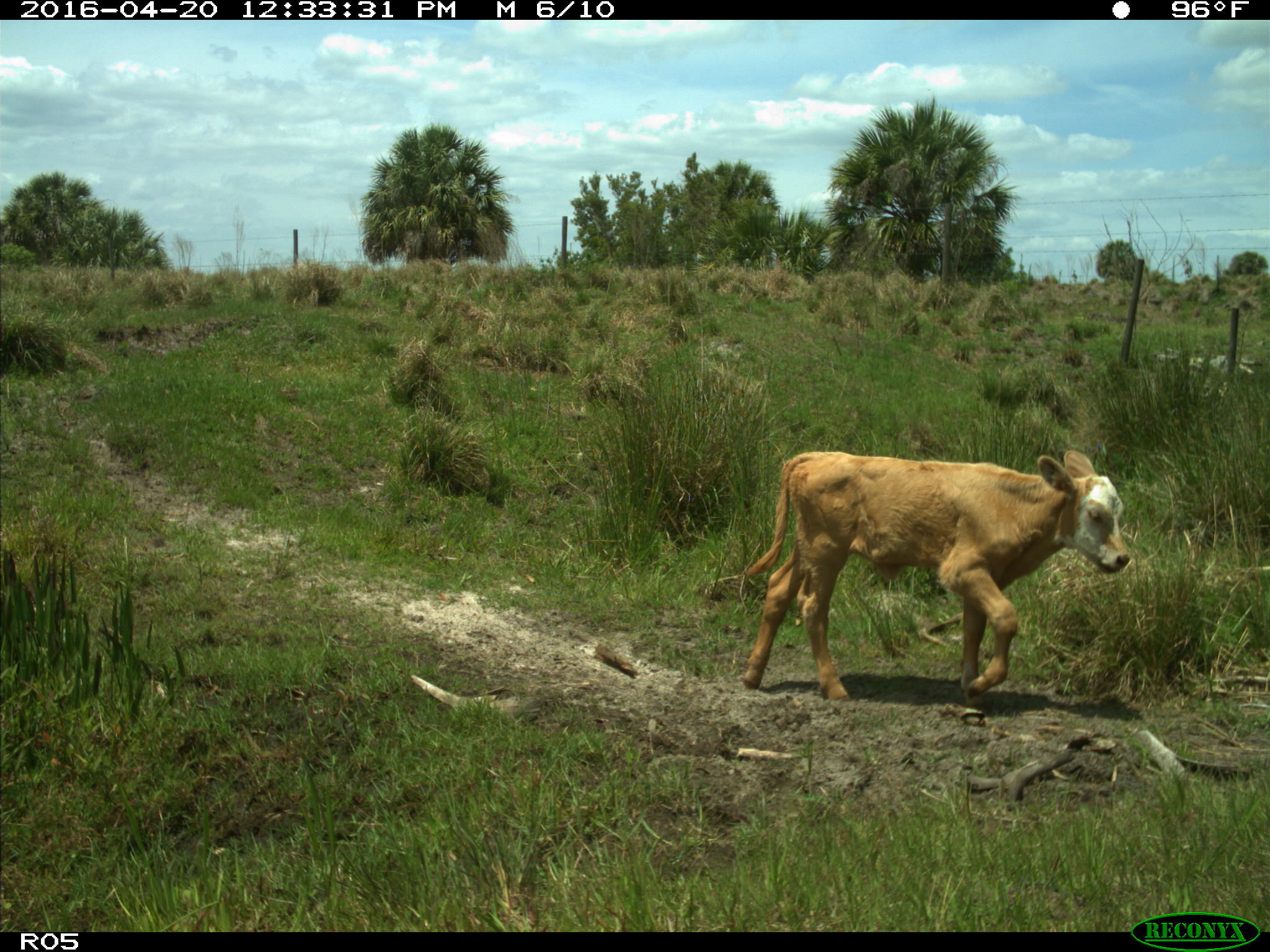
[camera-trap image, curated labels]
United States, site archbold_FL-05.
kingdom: Animalia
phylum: Chordata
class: Mammalia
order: Artiodactyla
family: Bovidae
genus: Bos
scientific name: Bos taurus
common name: domestic cow